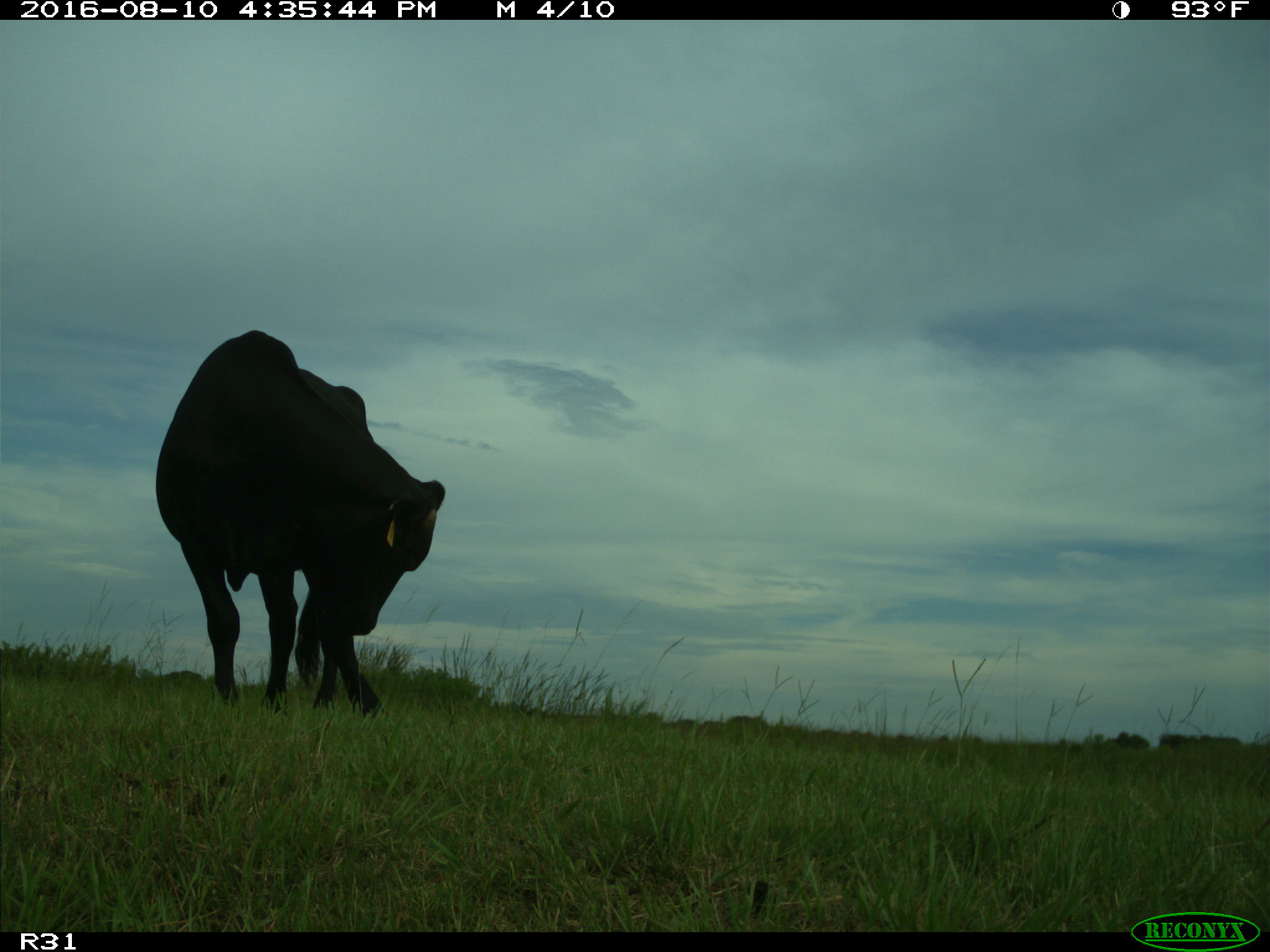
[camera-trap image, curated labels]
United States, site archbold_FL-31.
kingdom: Animalia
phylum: Chordata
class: Mammalia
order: Artiodactyla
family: Bovidae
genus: Bos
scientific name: Bos taurus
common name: domestic cow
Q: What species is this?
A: Bos taurus (domestic cow).